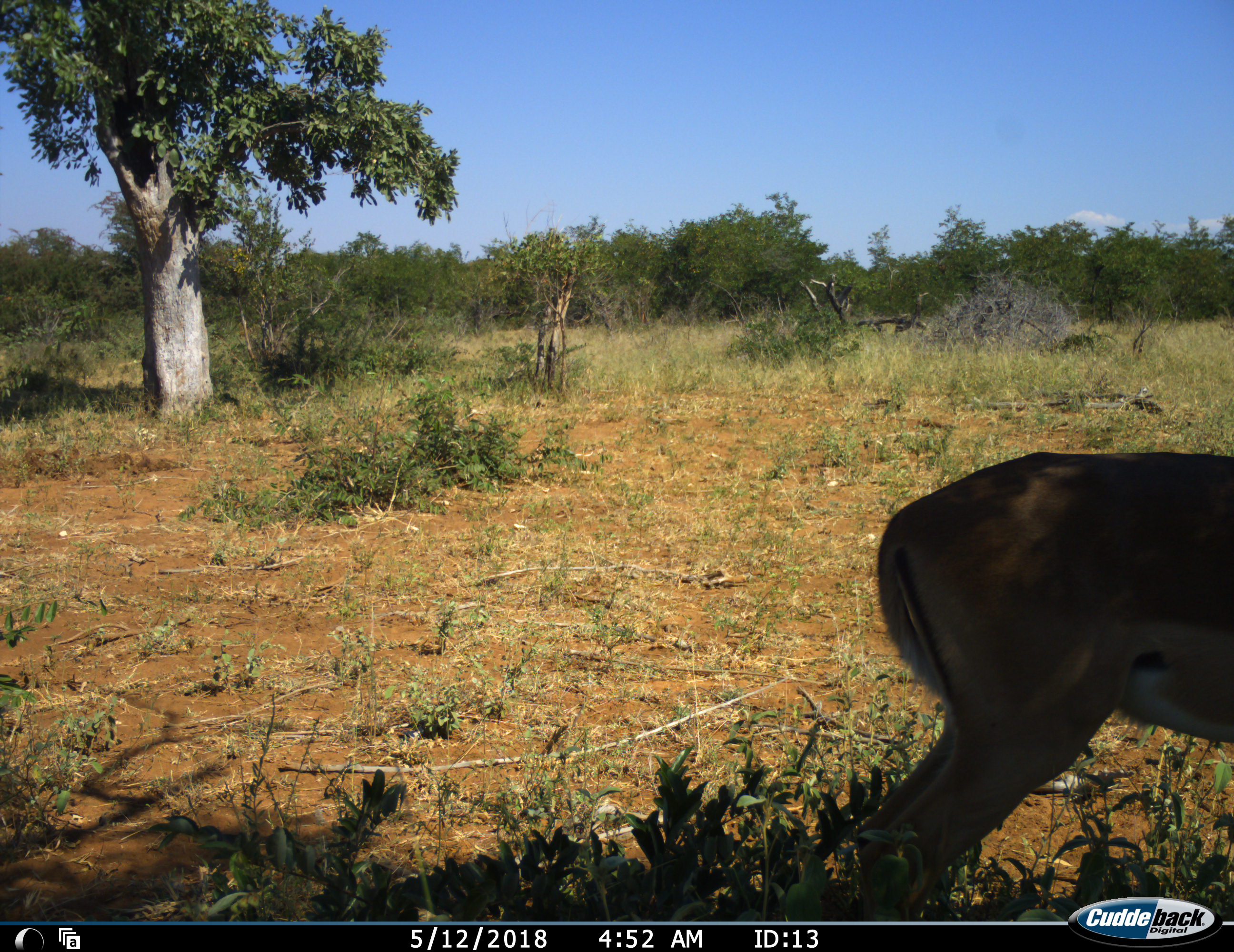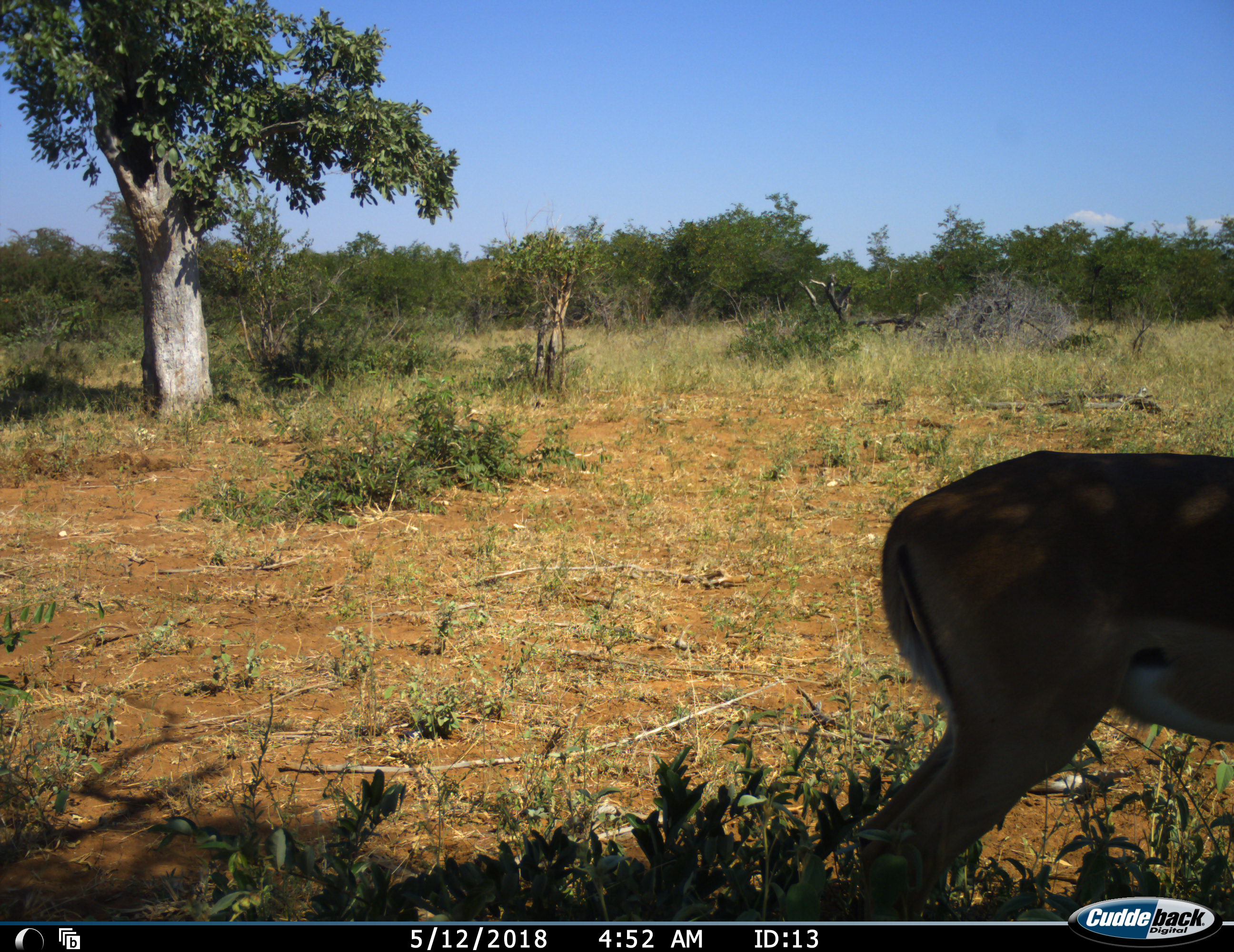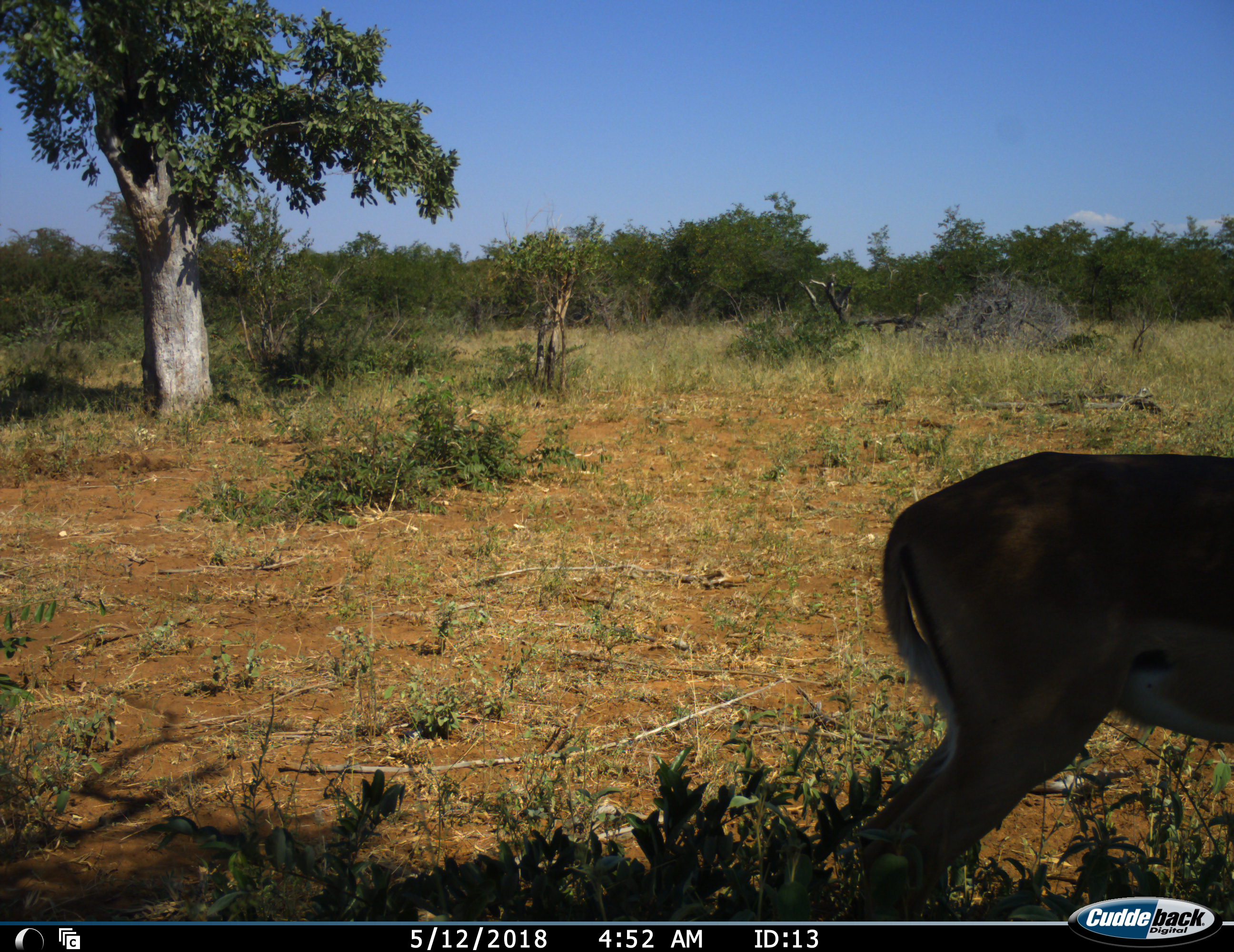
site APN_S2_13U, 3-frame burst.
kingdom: Animalia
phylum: Chordata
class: Mammalia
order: Artiodactyla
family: Bovidae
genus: Aepyceros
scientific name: Aepyceros melampus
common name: impala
Impala (Aepyceros melampus), count 1. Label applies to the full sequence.